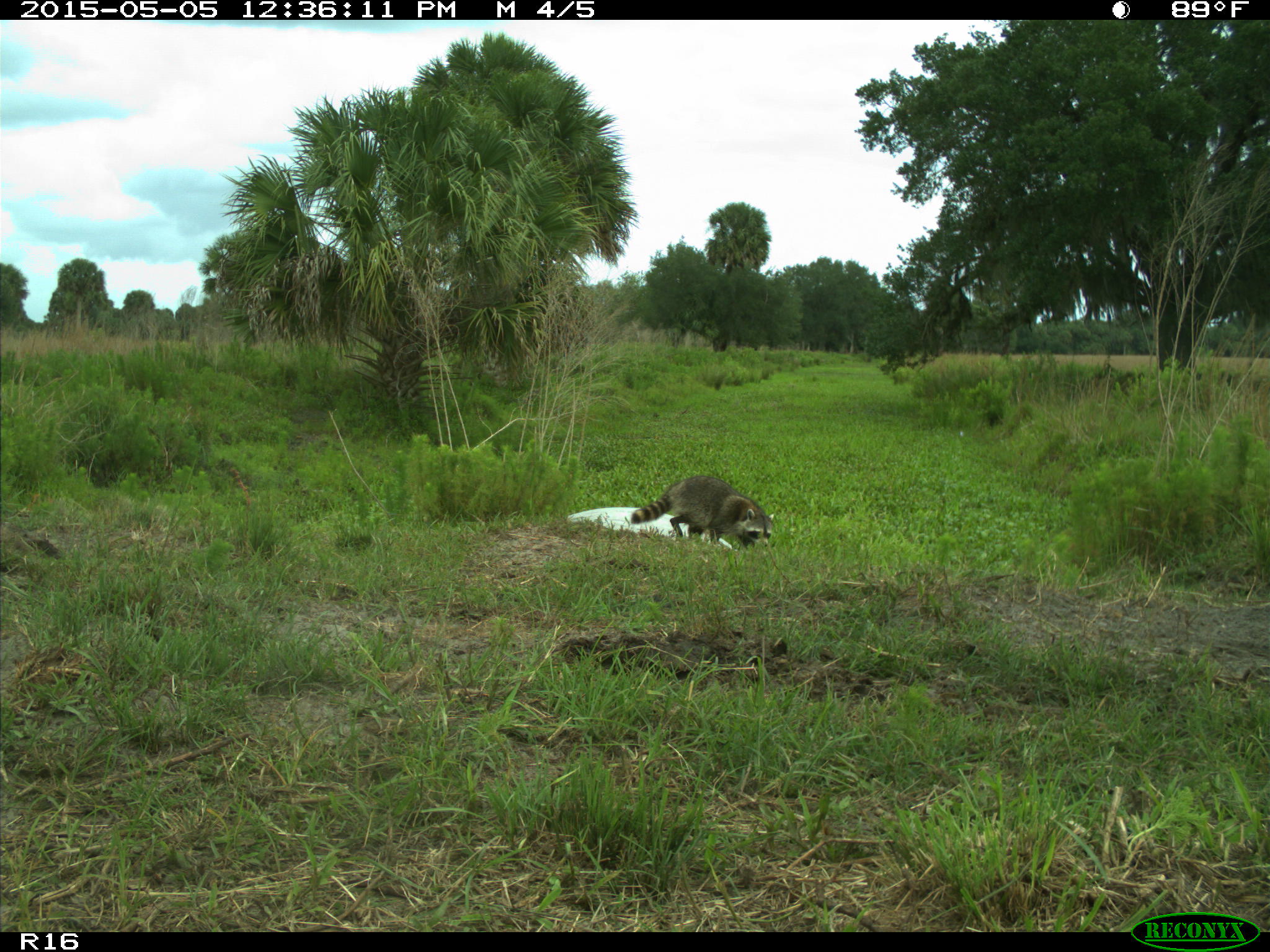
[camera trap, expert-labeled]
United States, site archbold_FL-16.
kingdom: Animalia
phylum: Chordata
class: Mammalia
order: Artiodactyla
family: Bovidae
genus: Bos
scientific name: Bos taurus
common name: domestic cow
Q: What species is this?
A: Bos taurus (domestic cow).